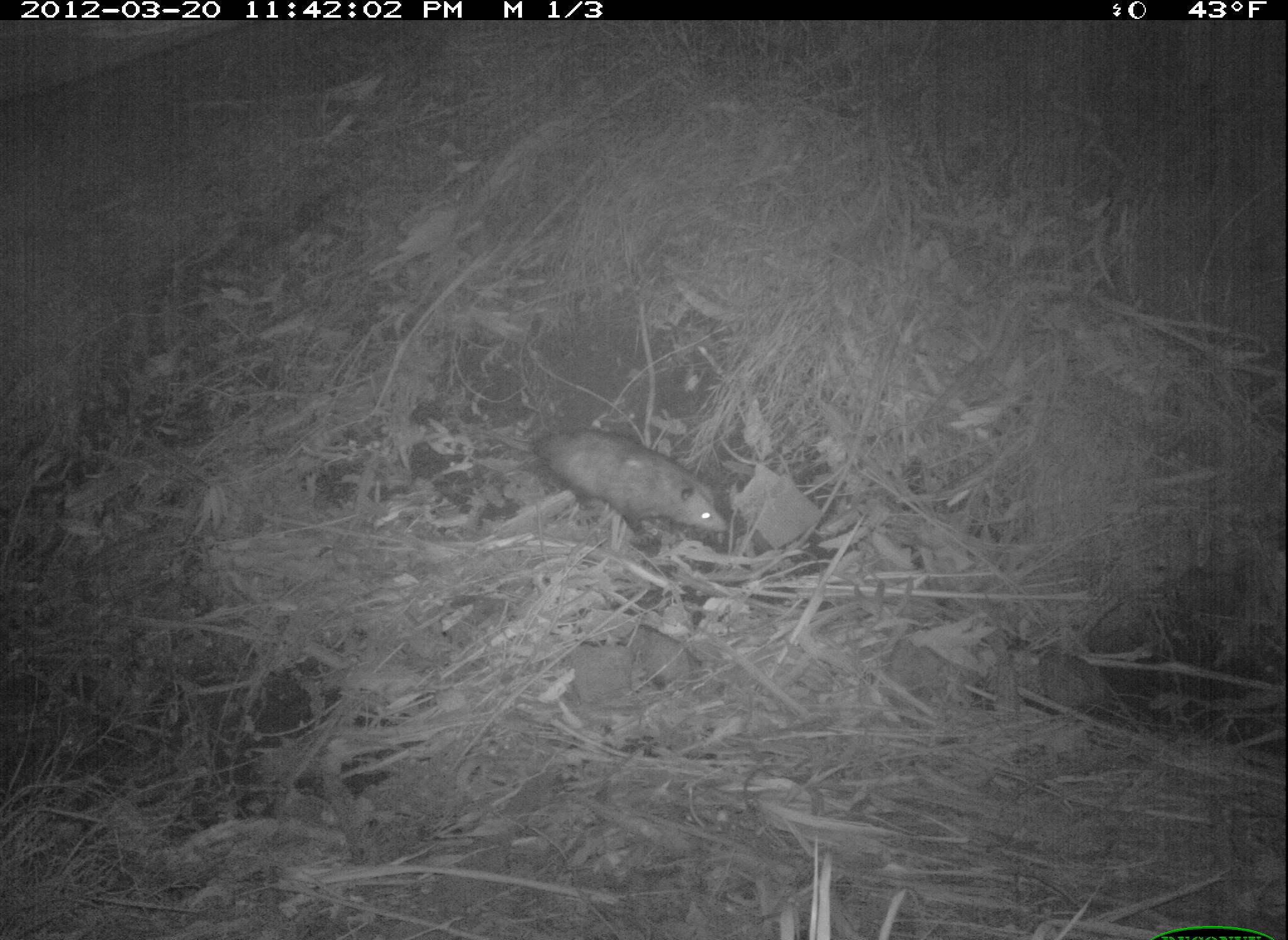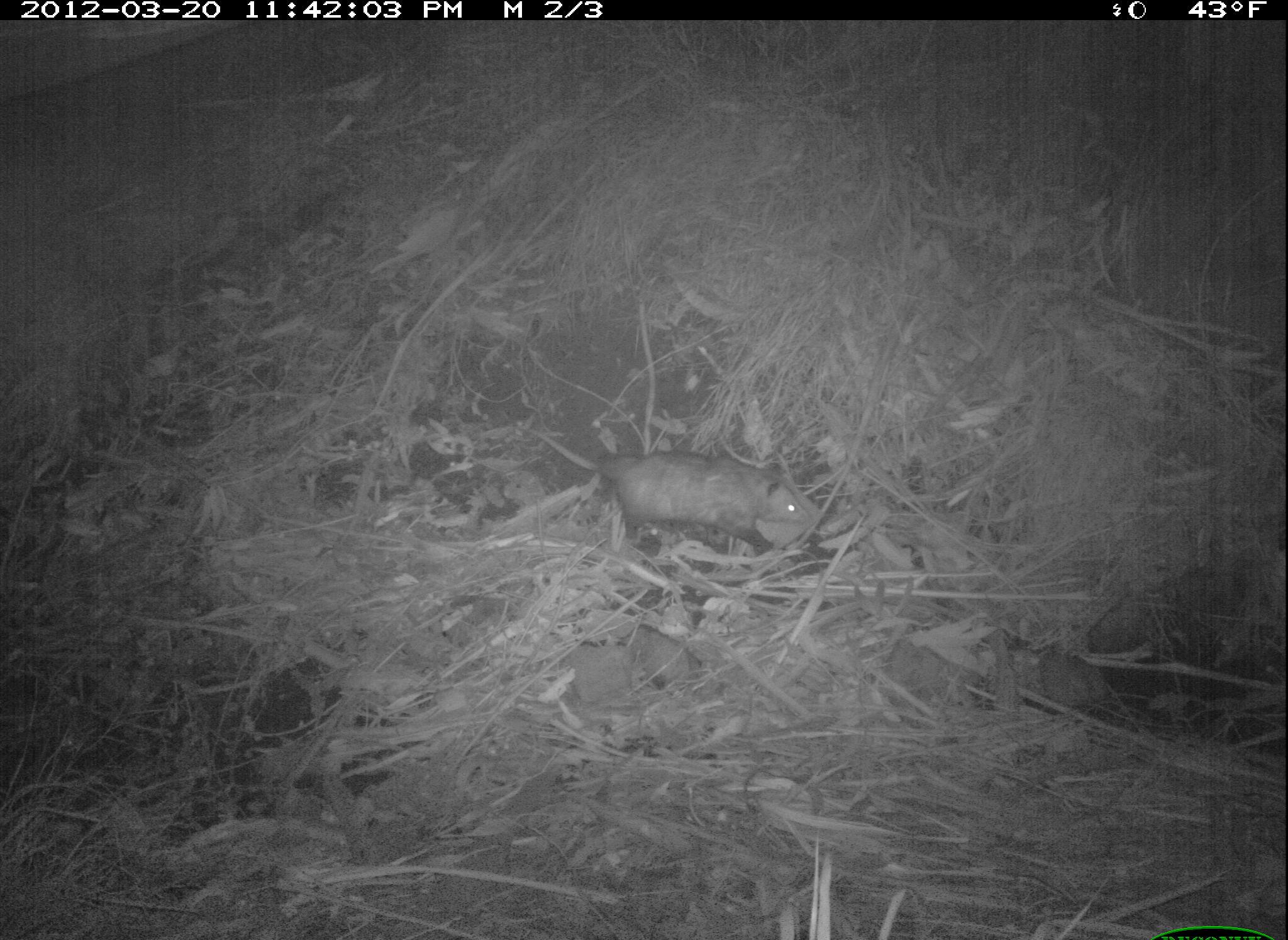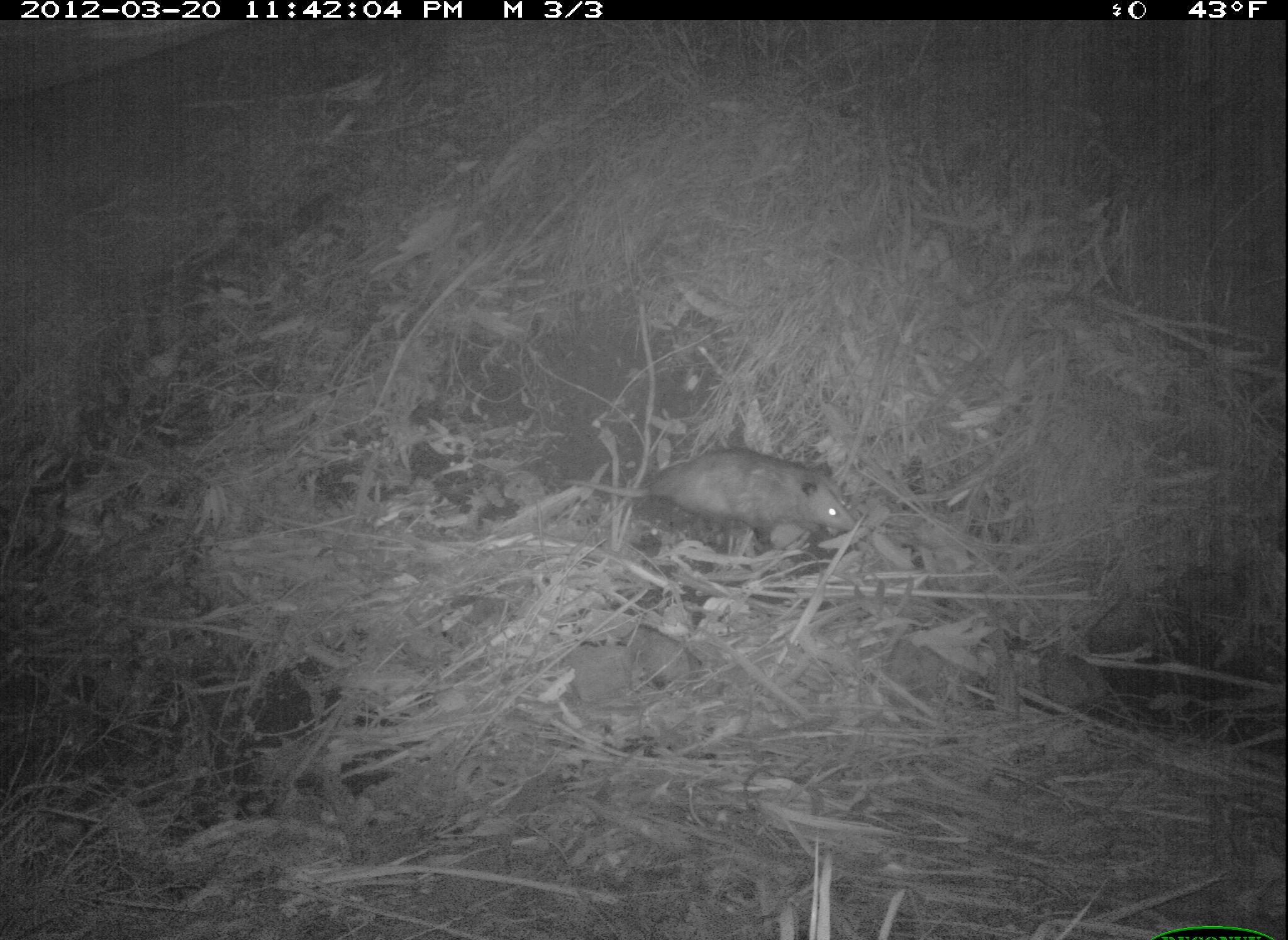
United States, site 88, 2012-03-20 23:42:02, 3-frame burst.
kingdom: Animalia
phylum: Chordata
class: Mammalia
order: Didelphimorphia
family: Didelphidae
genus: Didelphis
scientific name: Didelphis virginiana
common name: virginia opossum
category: opossum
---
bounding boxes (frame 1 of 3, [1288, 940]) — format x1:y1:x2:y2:
opossum: 462:411:741:559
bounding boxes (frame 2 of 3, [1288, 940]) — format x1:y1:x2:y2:
opossum: 532:431:815:549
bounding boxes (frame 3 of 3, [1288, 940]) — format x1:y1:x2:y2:
opossum: 551:444:873:557